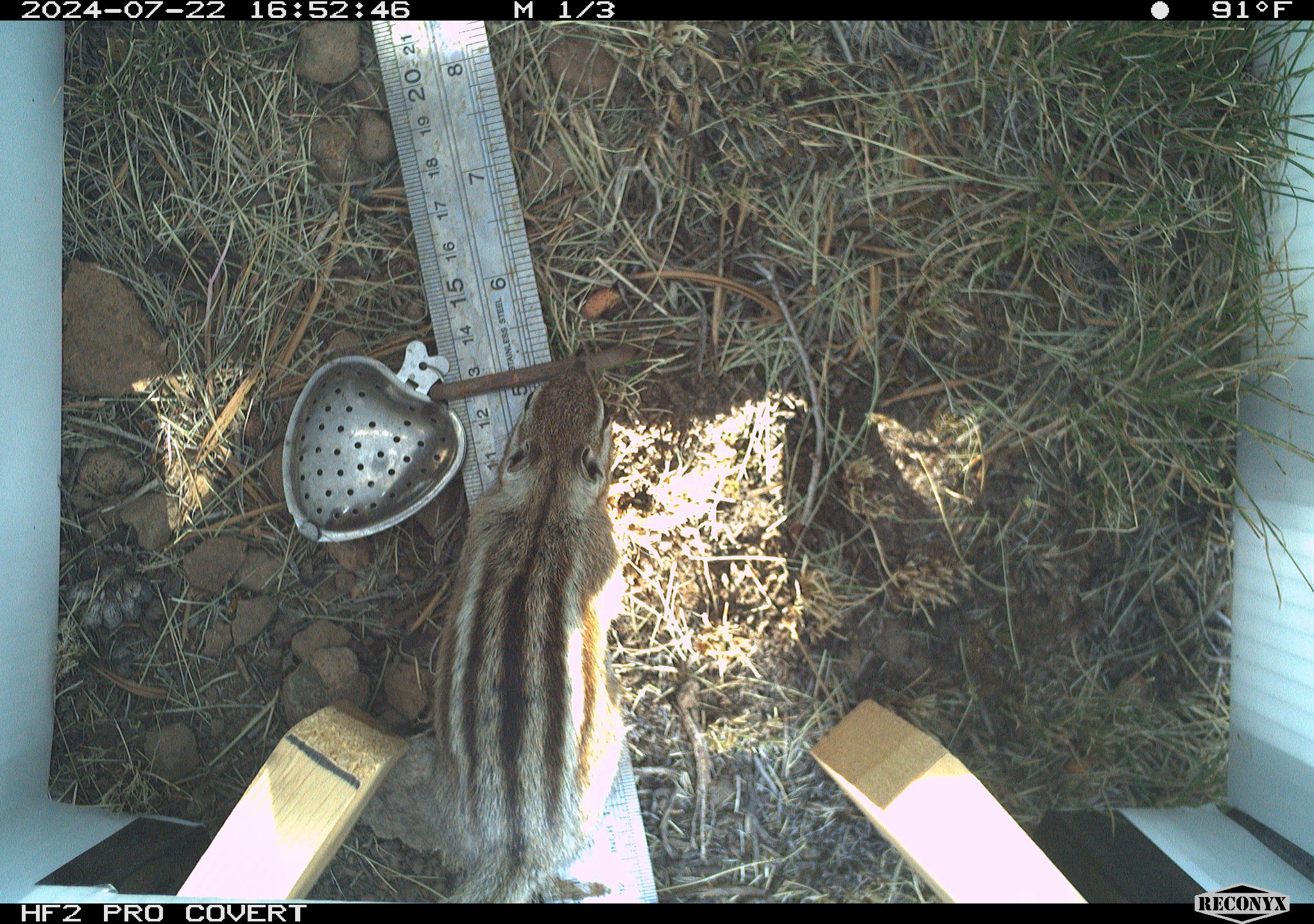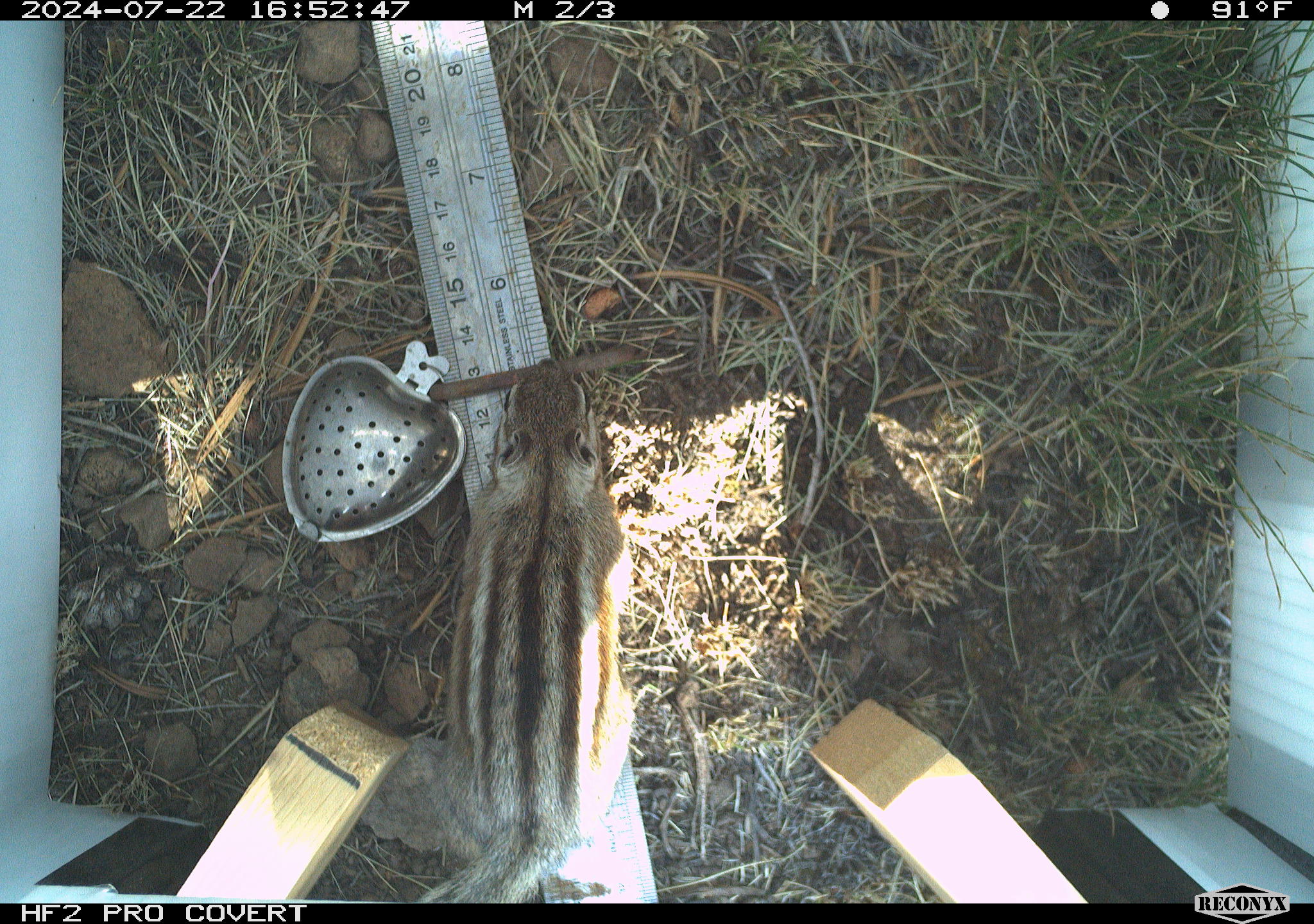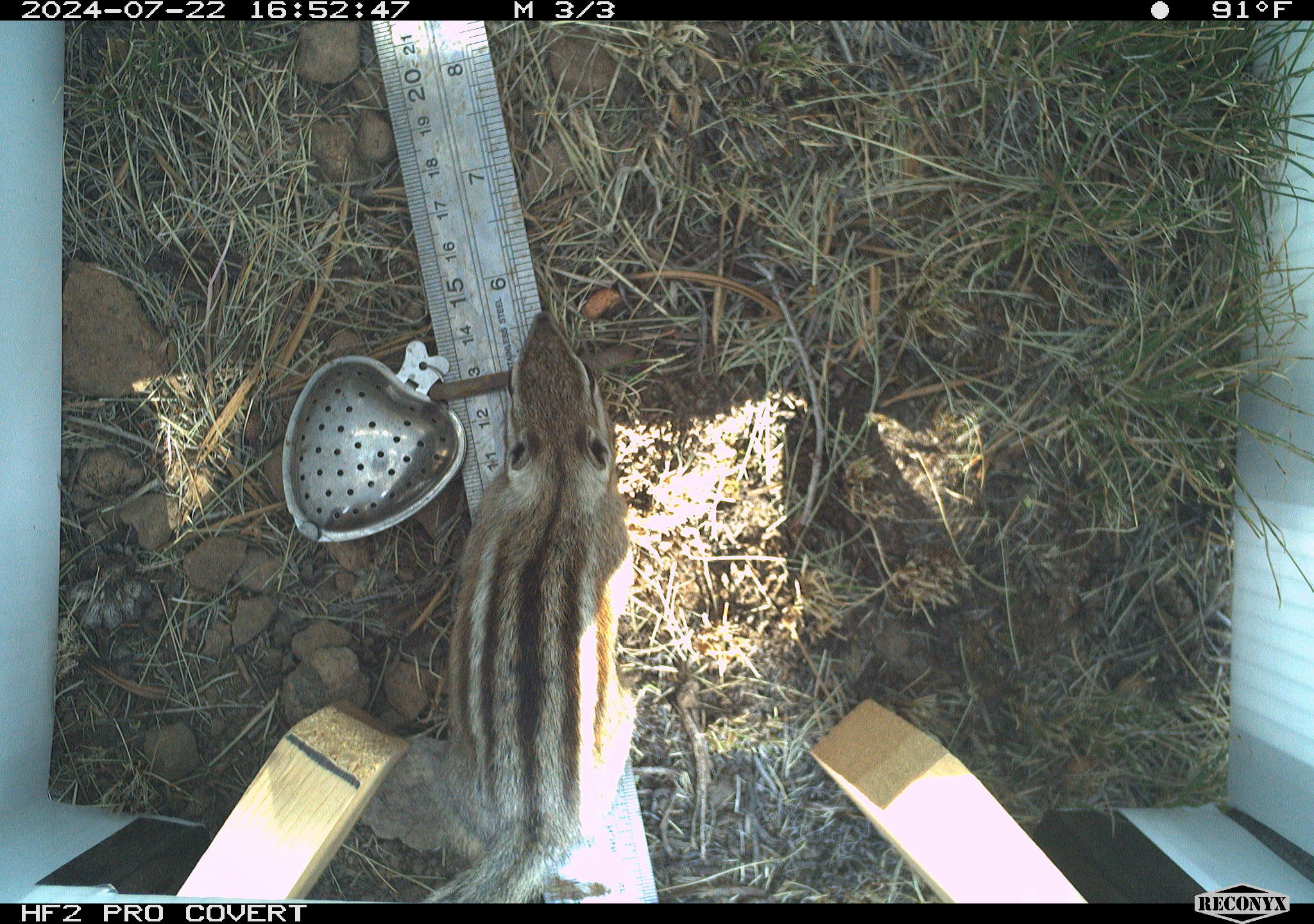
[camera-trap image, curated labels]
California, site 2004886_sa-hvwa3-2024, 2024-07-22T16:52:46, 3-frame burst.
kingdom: Animalia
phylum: Chordata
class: Mammalia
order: Rodentia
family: Sciuridae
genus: Neotamias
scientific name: Neotamias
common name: western chipmunks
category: neotamias species